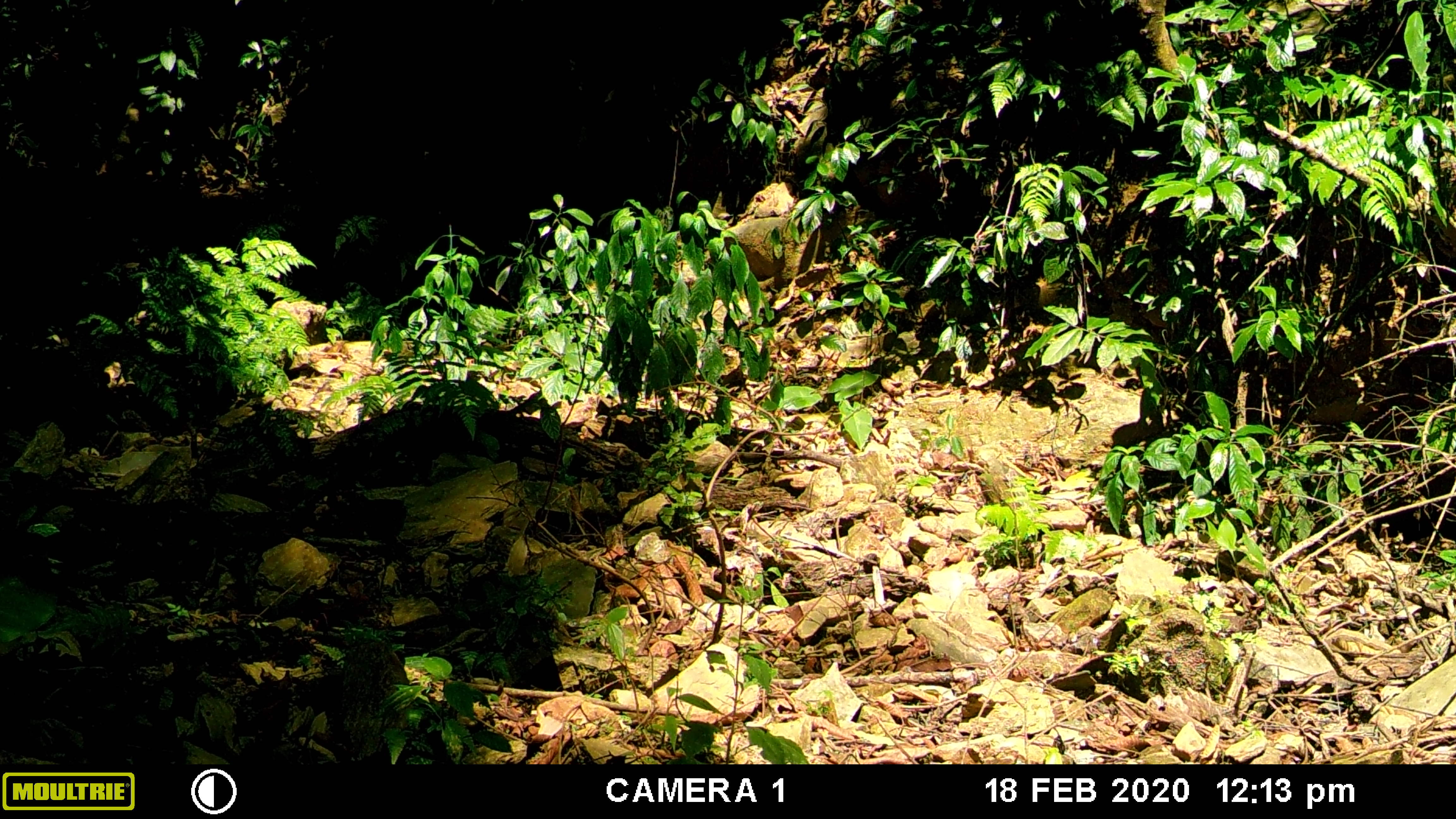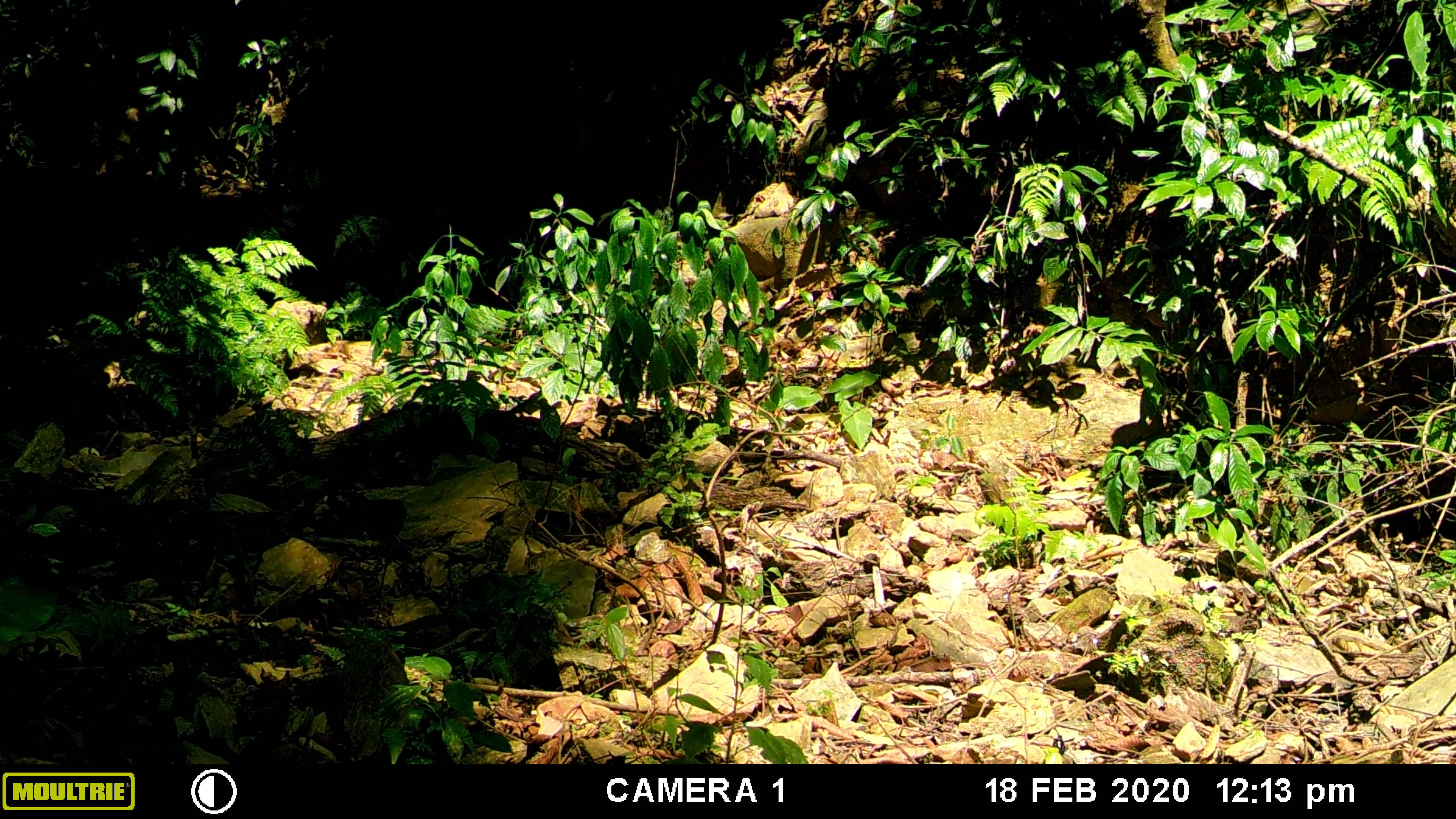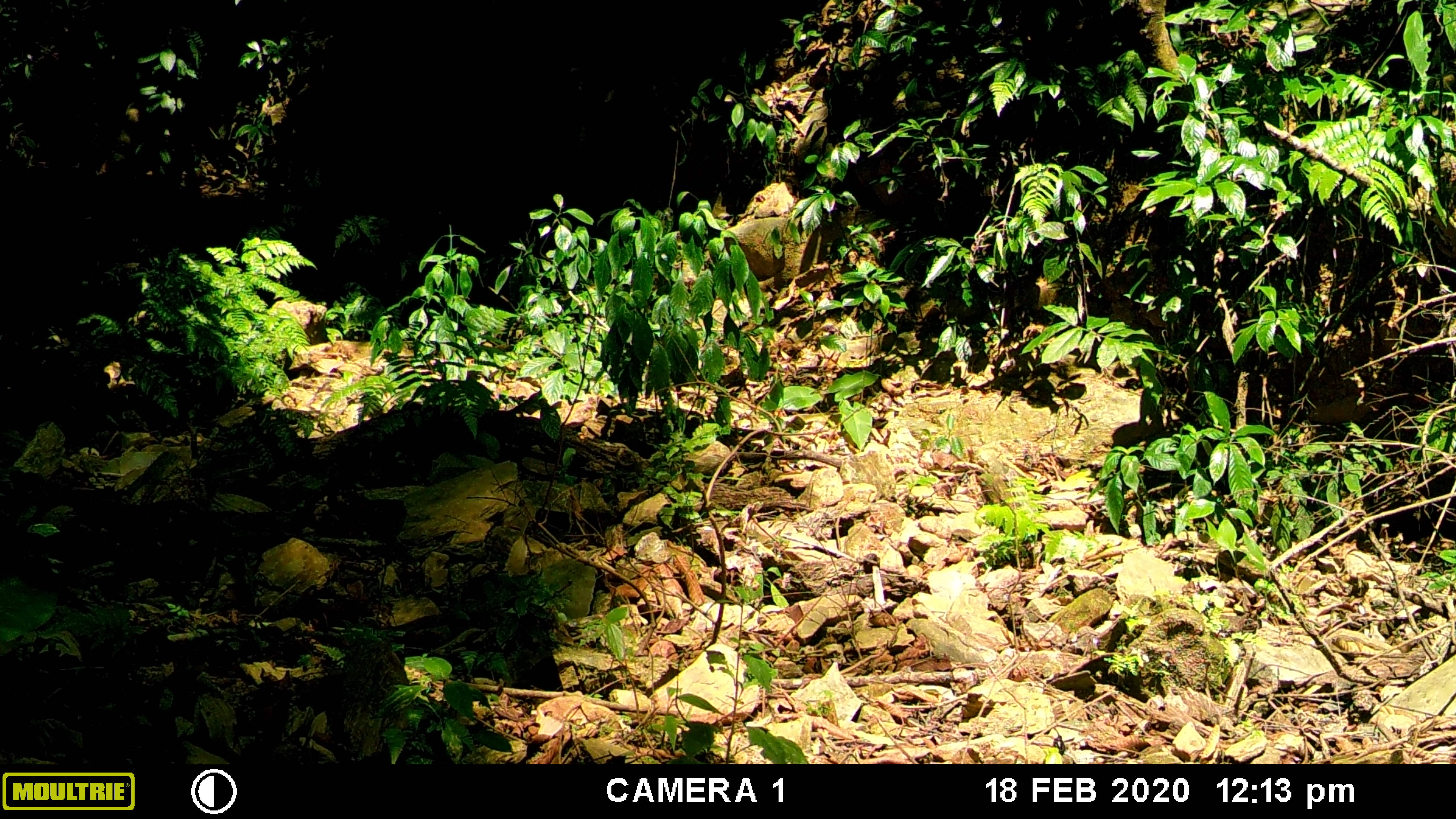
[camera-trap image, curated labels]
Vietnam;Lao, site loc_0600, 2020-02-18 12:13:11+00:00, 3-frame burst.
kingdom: Animalia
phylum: Chordata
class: Aves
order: Galliformes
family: Phasianidae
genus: Gallus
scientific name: Gallus gallus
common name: red junglefowl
Red junglefowl (Gallus gallus). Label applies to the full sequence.